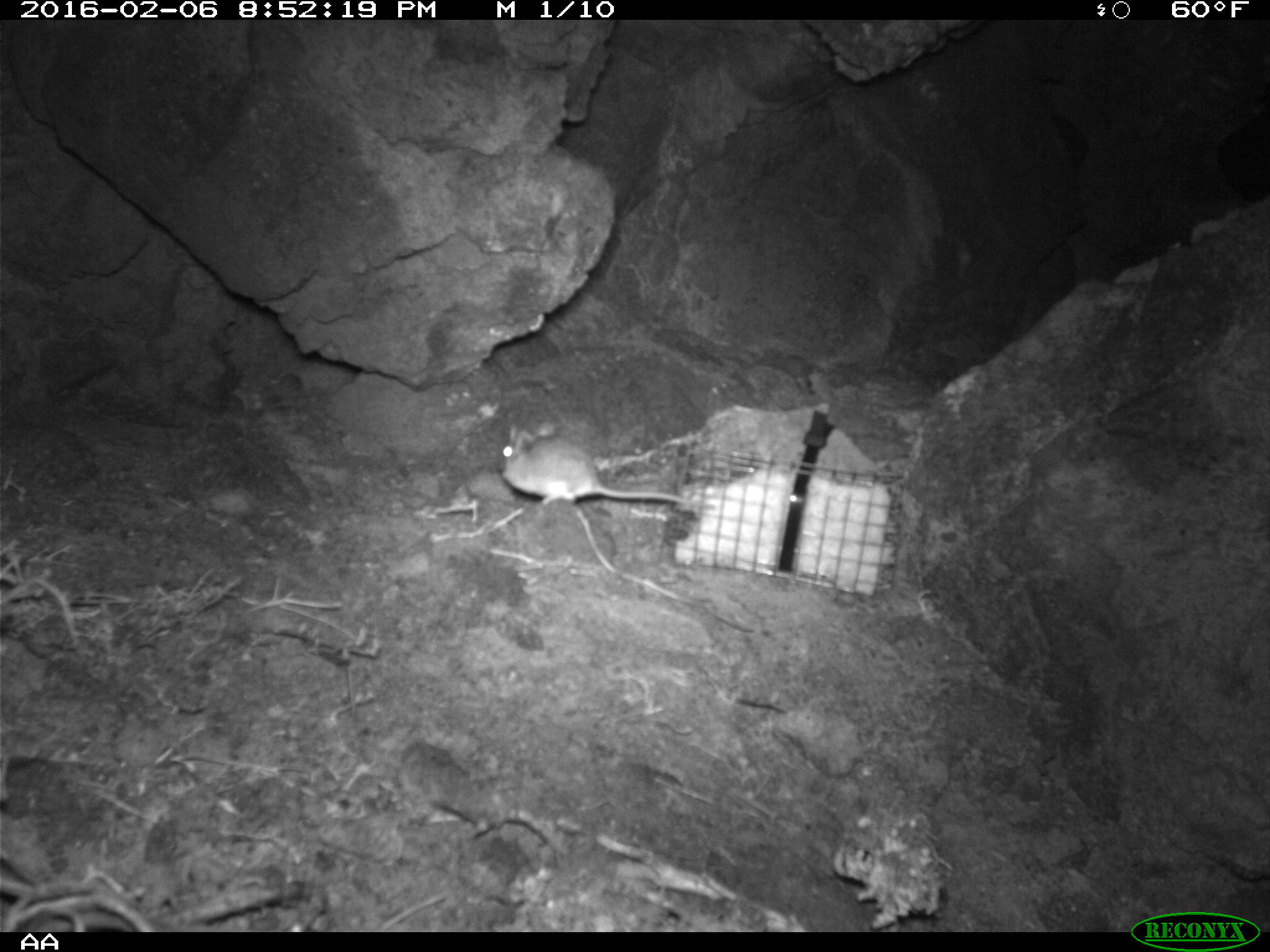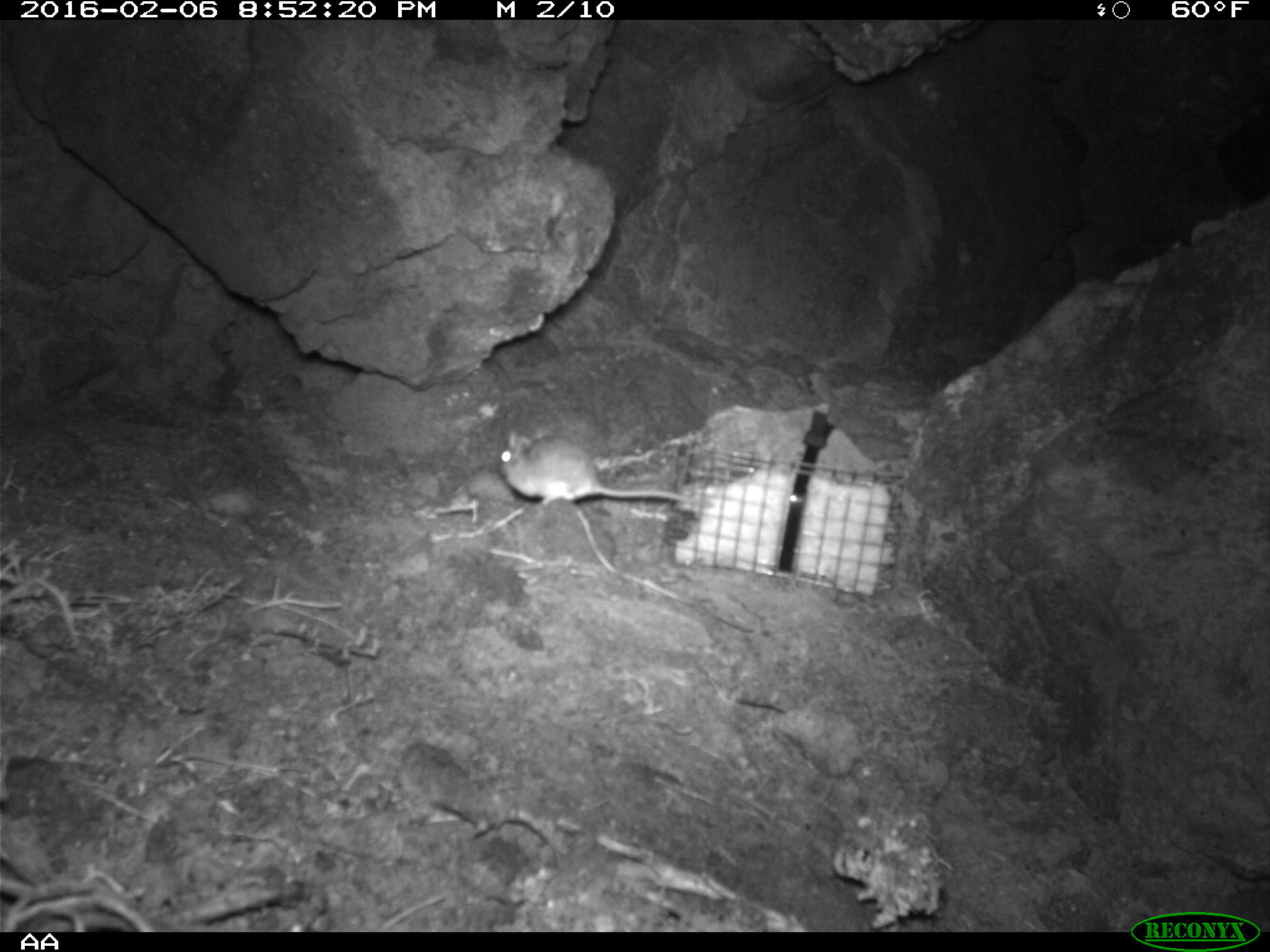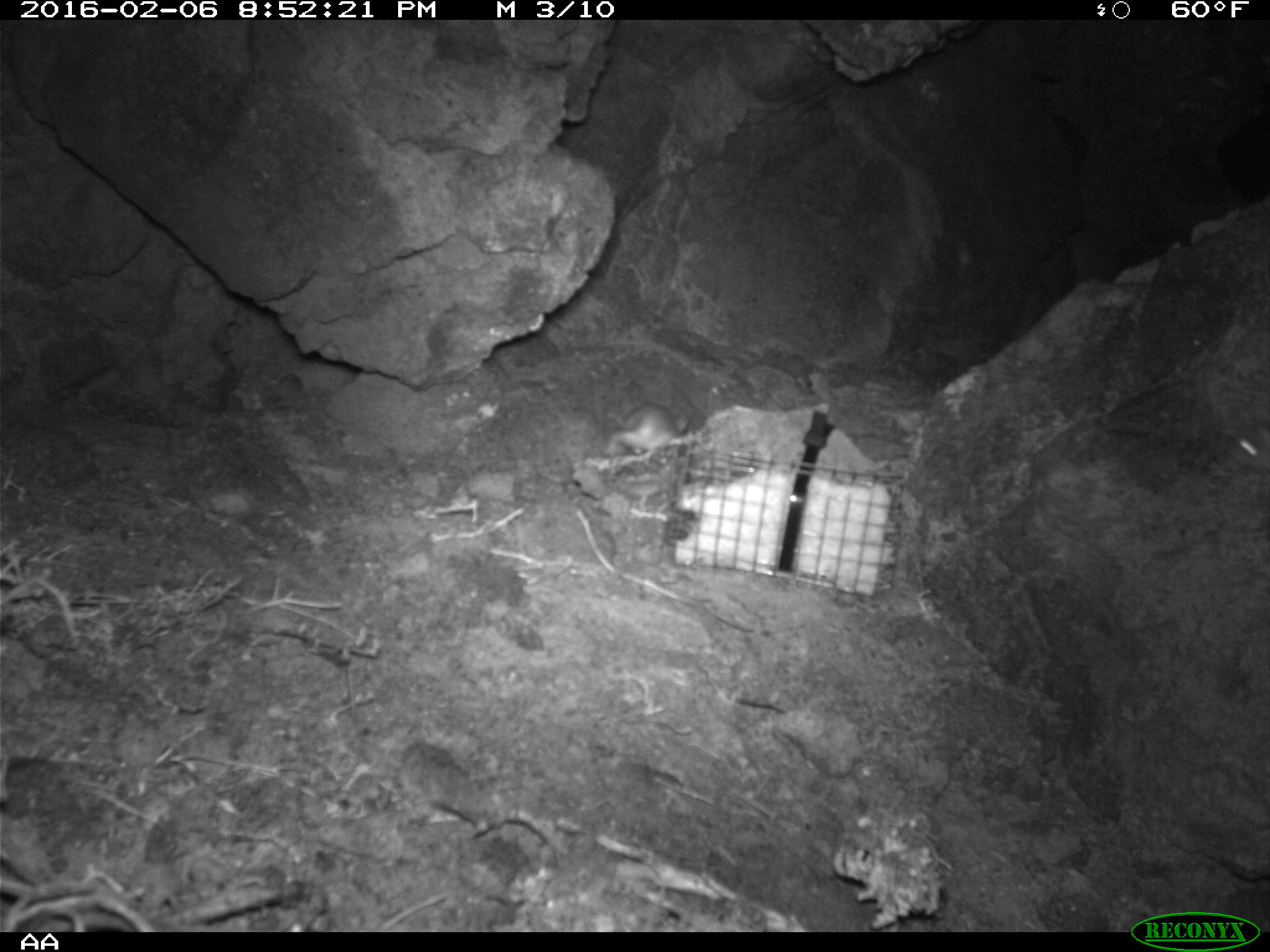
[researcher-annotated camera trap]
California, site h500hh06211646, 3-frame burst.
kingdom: Animalia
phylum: Chordata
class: Mammalia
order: Rodentia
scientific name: Rodentia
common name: rodent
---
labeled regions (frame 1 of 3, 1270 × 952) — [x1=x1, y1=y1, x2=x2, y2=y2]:
rodent: [x1=501, y1=422, x2=687, y2=505]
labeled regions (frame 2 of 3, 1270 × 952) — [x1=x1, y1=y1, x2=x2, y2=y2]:
rodent: [x1=497, y1=428, x2=687, y2=508]